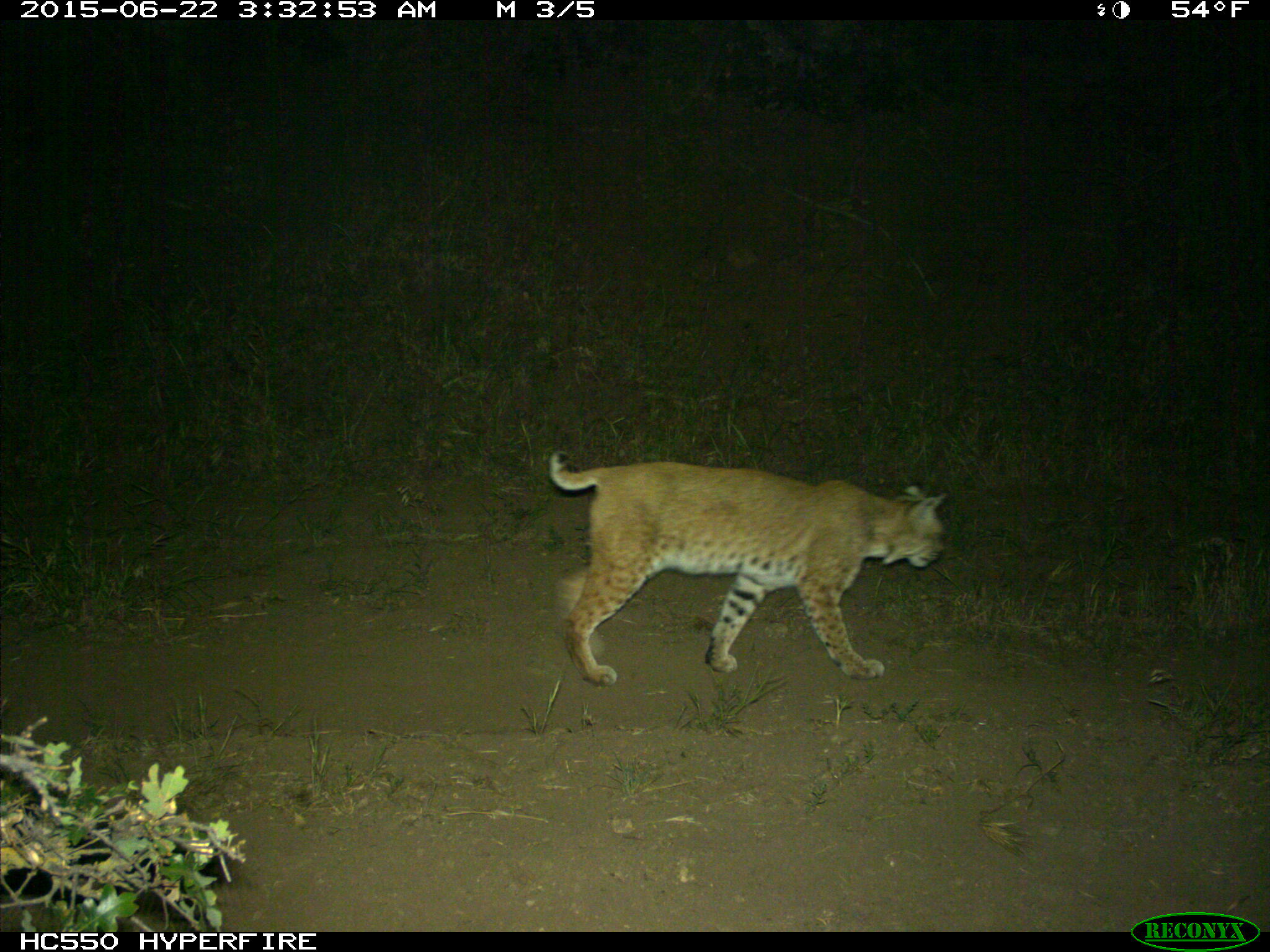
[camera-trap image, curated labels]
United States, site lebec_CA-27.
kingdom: Animalia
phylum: Chordata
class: Mammalia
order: Carnivora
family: Felidae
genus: Lynx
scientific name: Lynx rufus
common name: bobcat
Lynx rufus (bobcat).